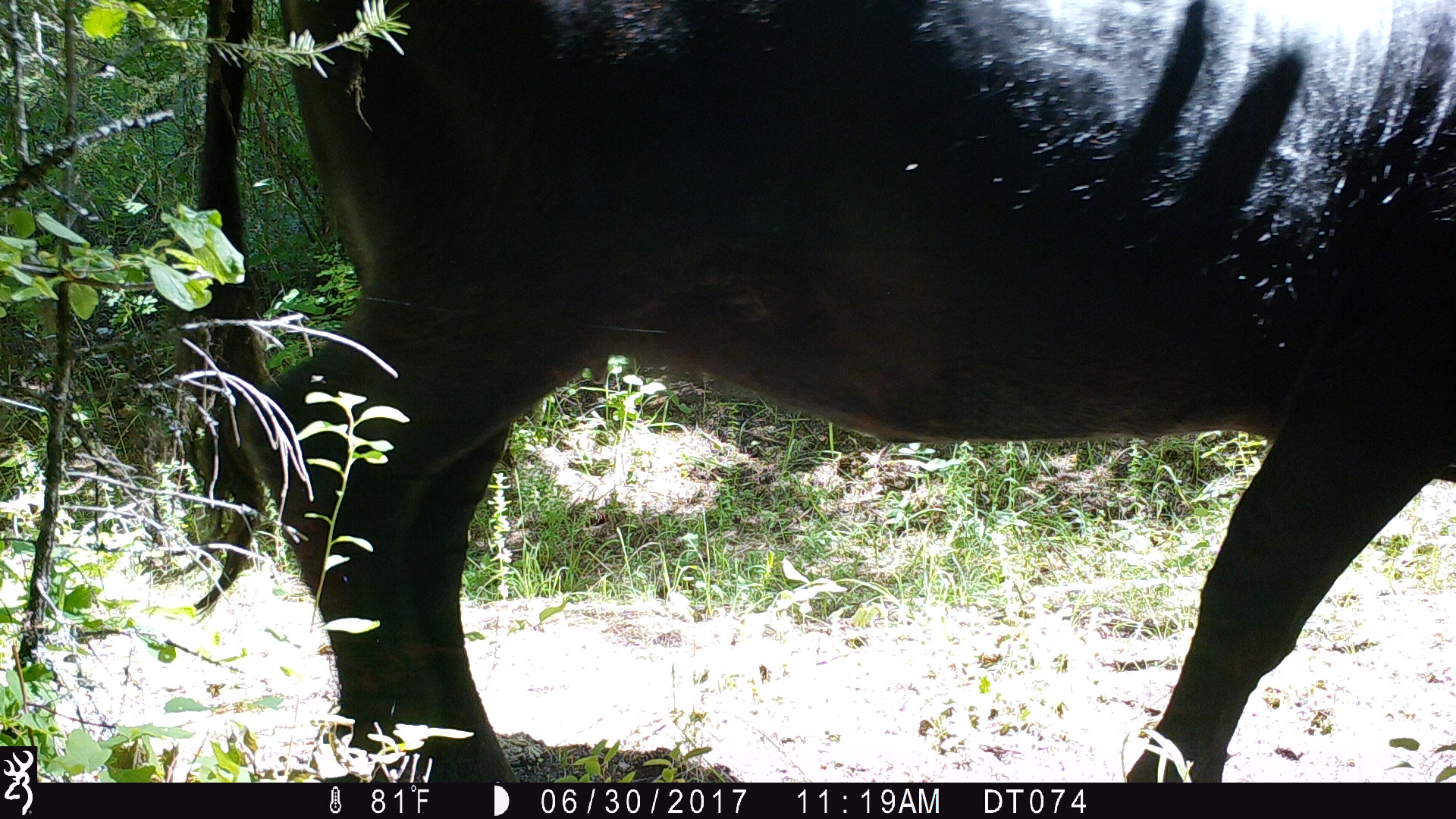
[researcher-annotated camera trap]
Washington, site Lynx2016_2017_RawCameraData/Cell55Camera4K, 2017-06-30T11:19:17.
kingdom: Animalia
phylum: Chordata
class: Mammalia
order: Artiodactyla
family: Bovidae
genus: Bos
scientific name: Bos taurus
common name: domestic cattle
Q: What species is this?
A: Domestic cattle (Bos taurus).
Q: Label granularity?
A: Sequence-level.